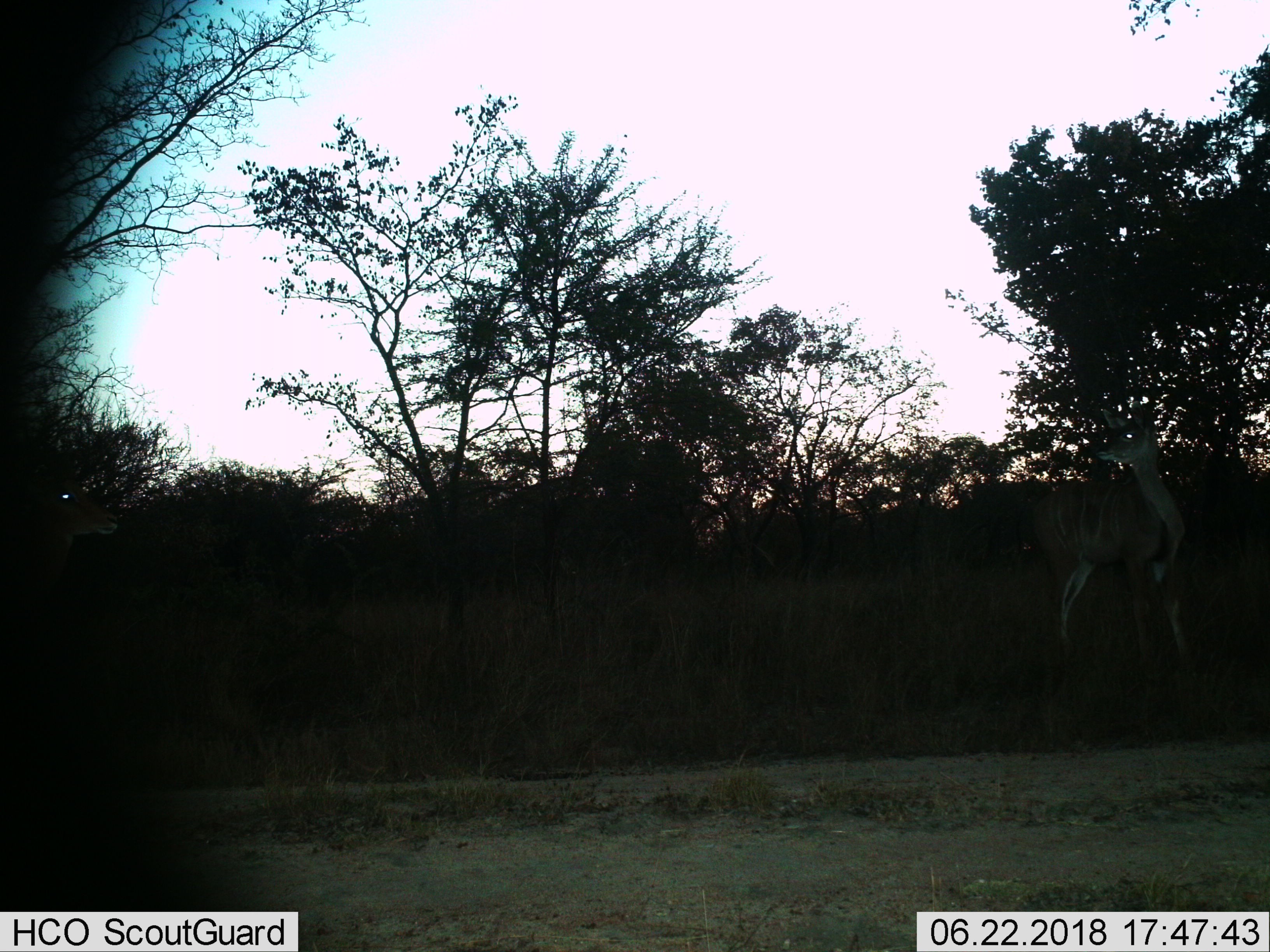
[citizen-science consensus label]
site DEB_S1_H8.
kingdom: Animalia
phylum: Chordata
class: Mammalia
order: Artiodactyla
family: Bovidae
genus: Tragelaphus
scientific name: Tragelaphus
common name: kudu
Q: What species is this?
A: Kudu (Tragelaphus).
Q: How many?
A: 1.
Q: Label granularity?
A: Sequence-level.